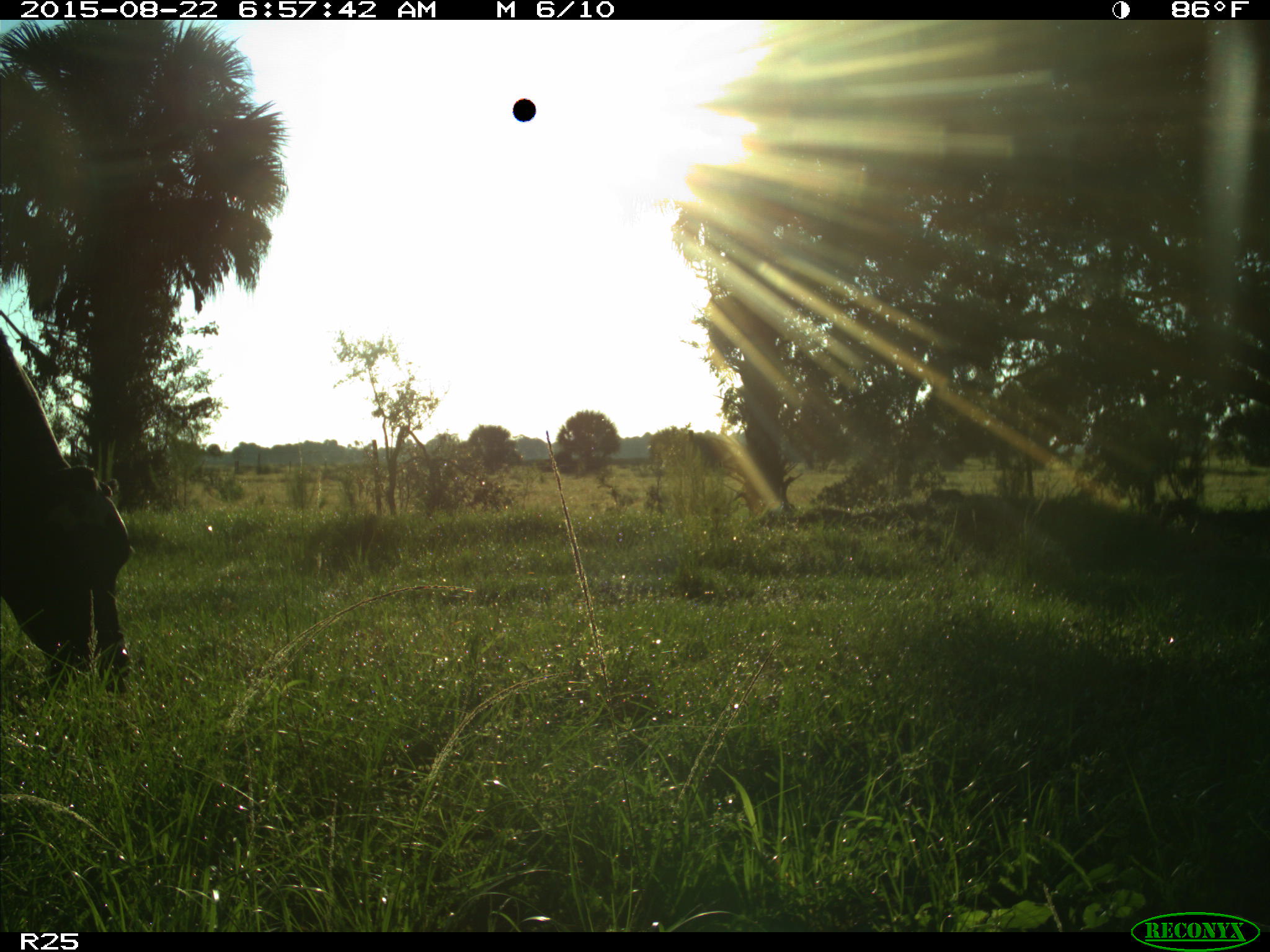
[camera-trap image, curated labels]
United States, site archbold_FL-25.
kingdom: Animalia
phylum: Chordata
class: Mammalia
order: Artiodactyla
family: Bovidae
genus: Bos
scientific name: Bos taurus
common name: domestic cow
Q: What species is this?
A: Bos taurus (domestic cow).